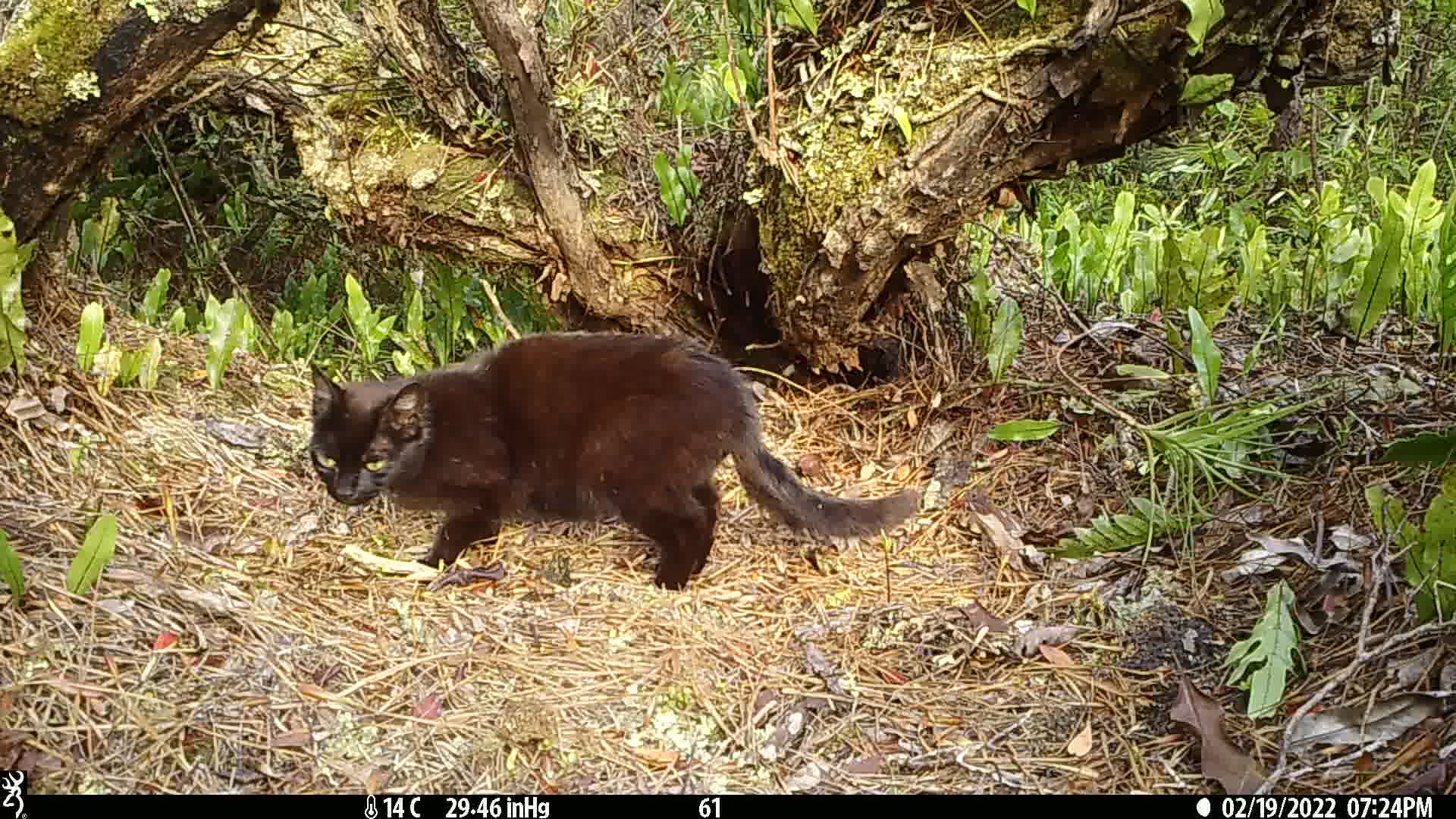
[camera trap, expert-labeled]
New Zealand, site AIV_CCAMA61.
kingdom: Animalia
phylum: Chordata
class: Mammalia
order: Carnivora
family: Felidae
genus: Felis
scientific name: Felis catus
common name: domestic cat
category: cat